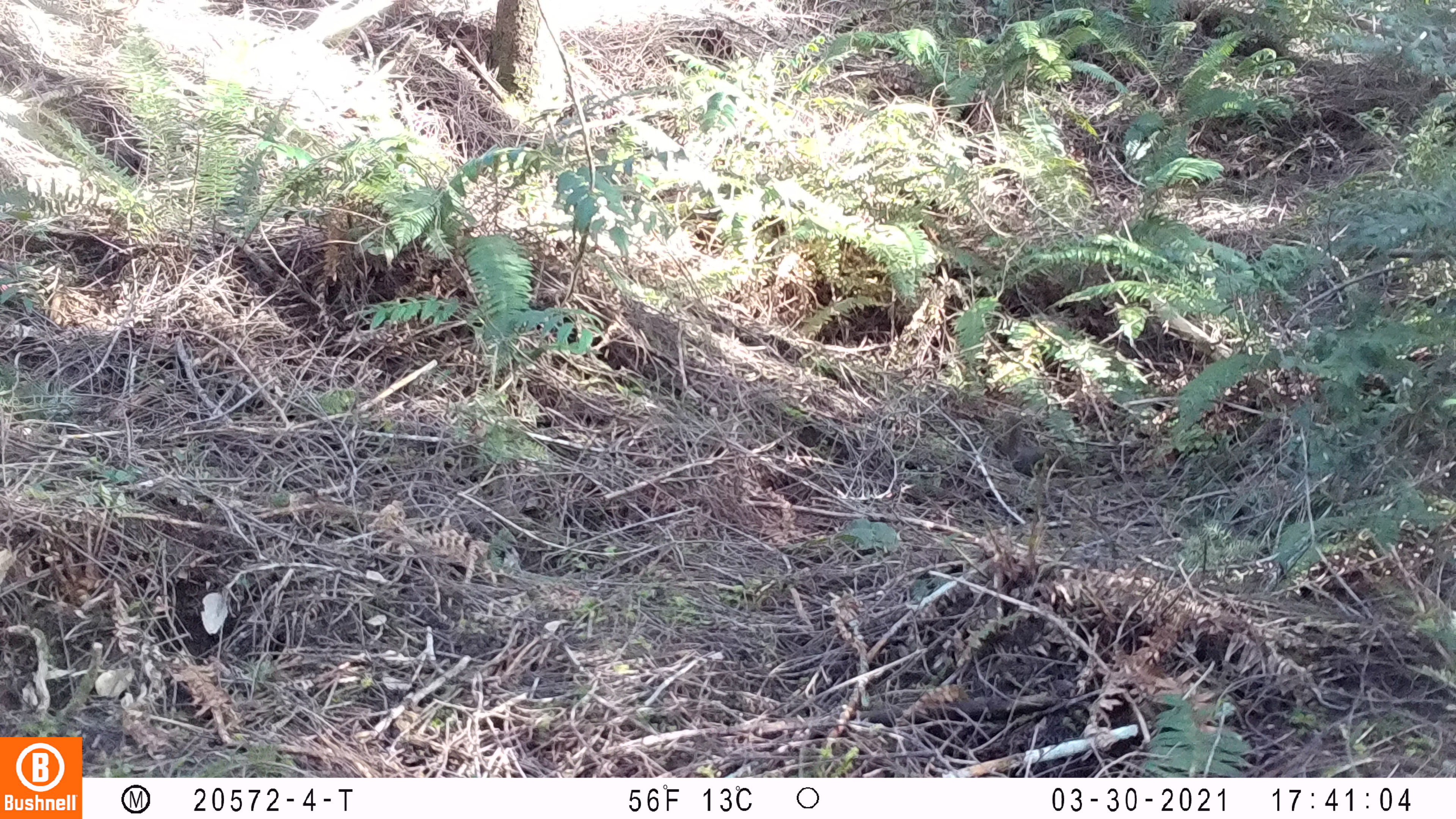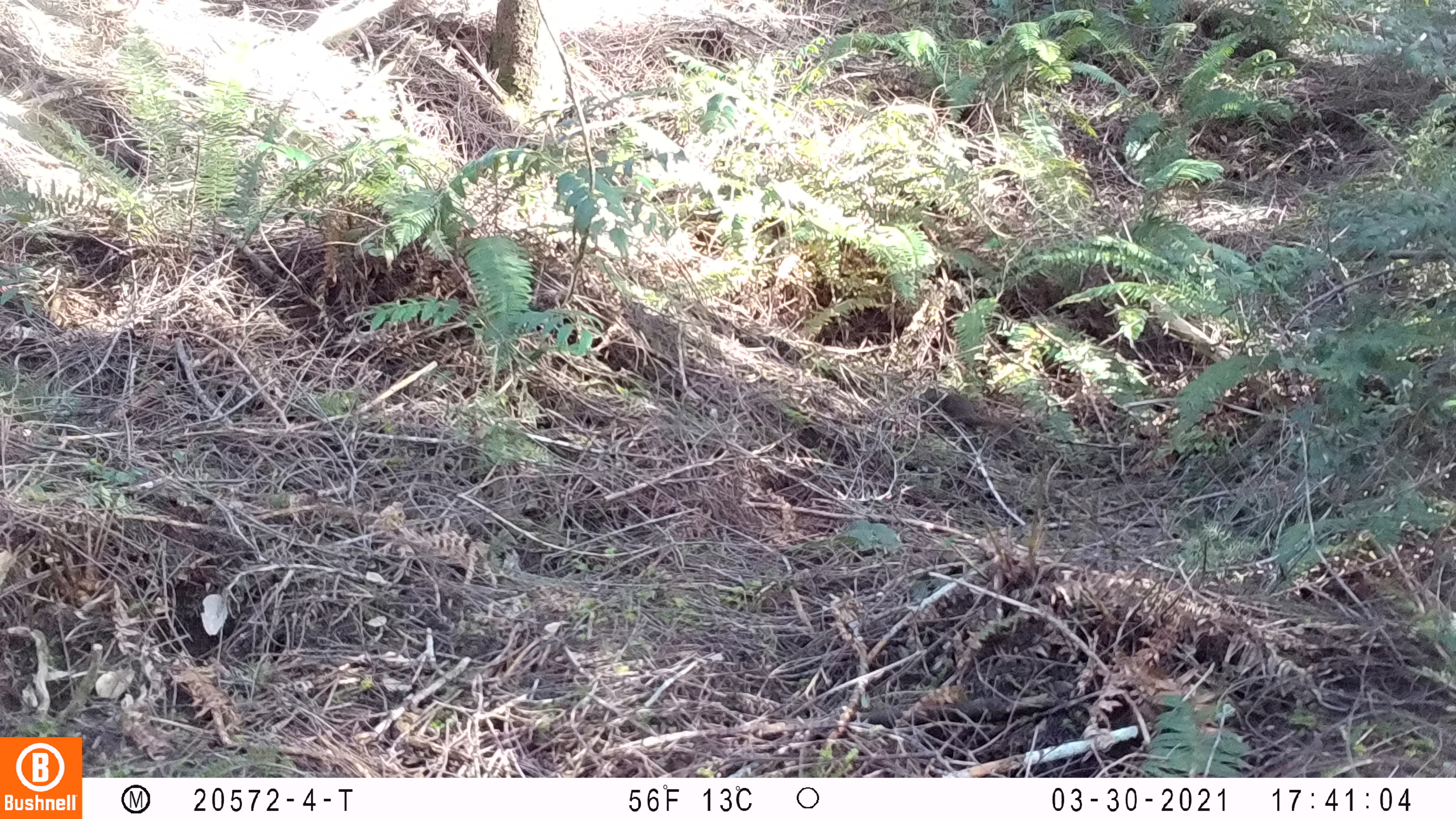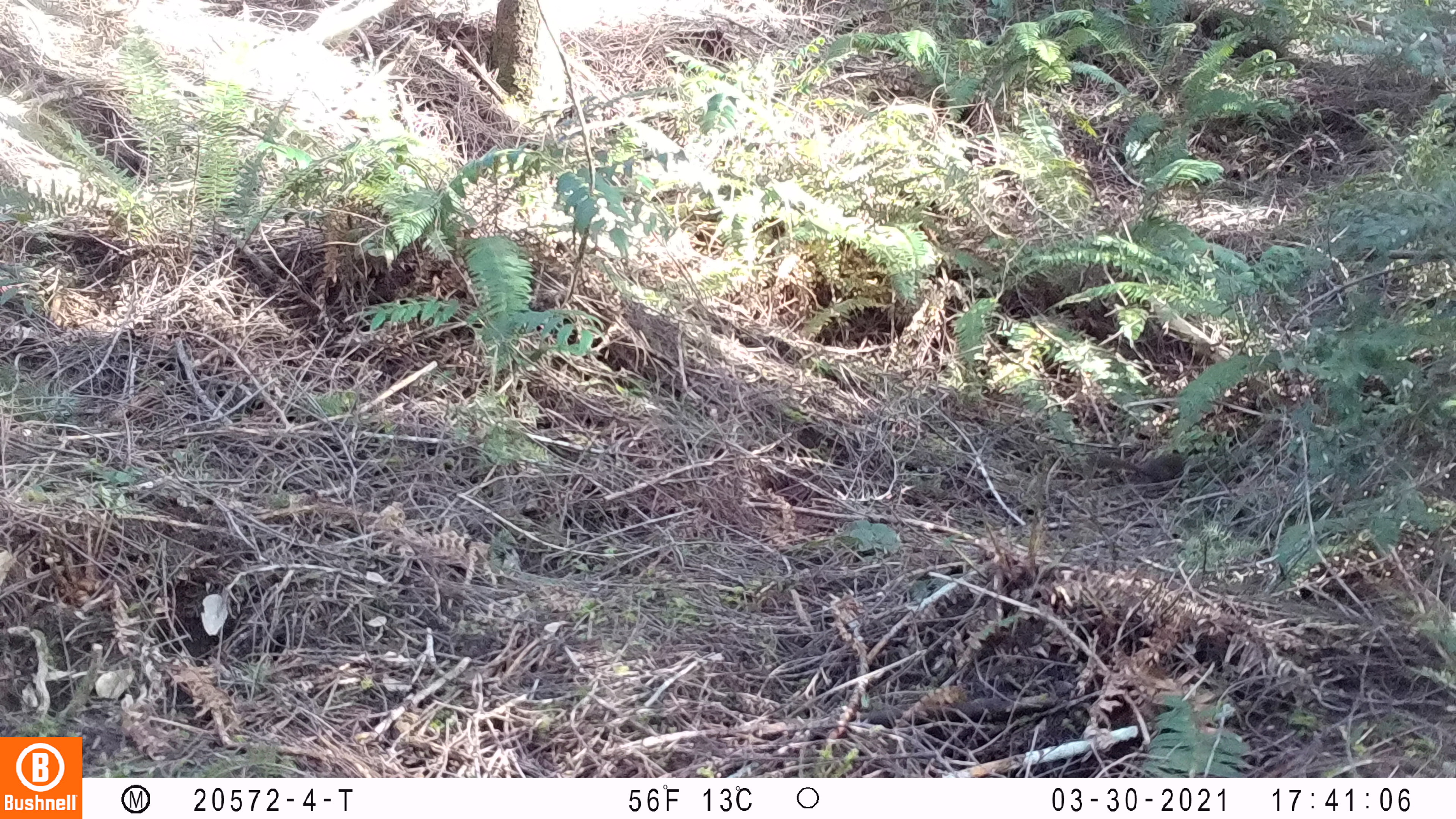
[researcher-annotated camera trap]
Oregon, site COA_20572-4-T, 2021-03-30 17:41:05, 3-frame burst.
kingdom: Animalia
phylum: Chordata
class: Mammalia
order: Rodentia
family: Sciuridae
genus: Tamiasciurus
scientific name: Tamiasciurus douglasii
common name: douglas squirrel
Douglas squirrel (Tamiasciurus douglasii).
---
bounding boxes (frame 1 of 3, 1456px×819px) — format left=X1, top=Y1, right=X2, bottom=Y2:
douglas squirrel: left=996, top=407, right=1074, bottom=481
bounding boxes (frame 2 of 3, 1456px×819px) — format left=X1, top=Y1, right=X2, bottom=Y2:
douglas squirrel: left=921, top=378, right=1031, bottom=445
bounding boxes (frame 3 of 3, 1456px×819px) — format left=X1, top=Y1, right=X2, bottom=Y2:
douglas squirrel: left=1075, top=448, right=1192, bottom=493